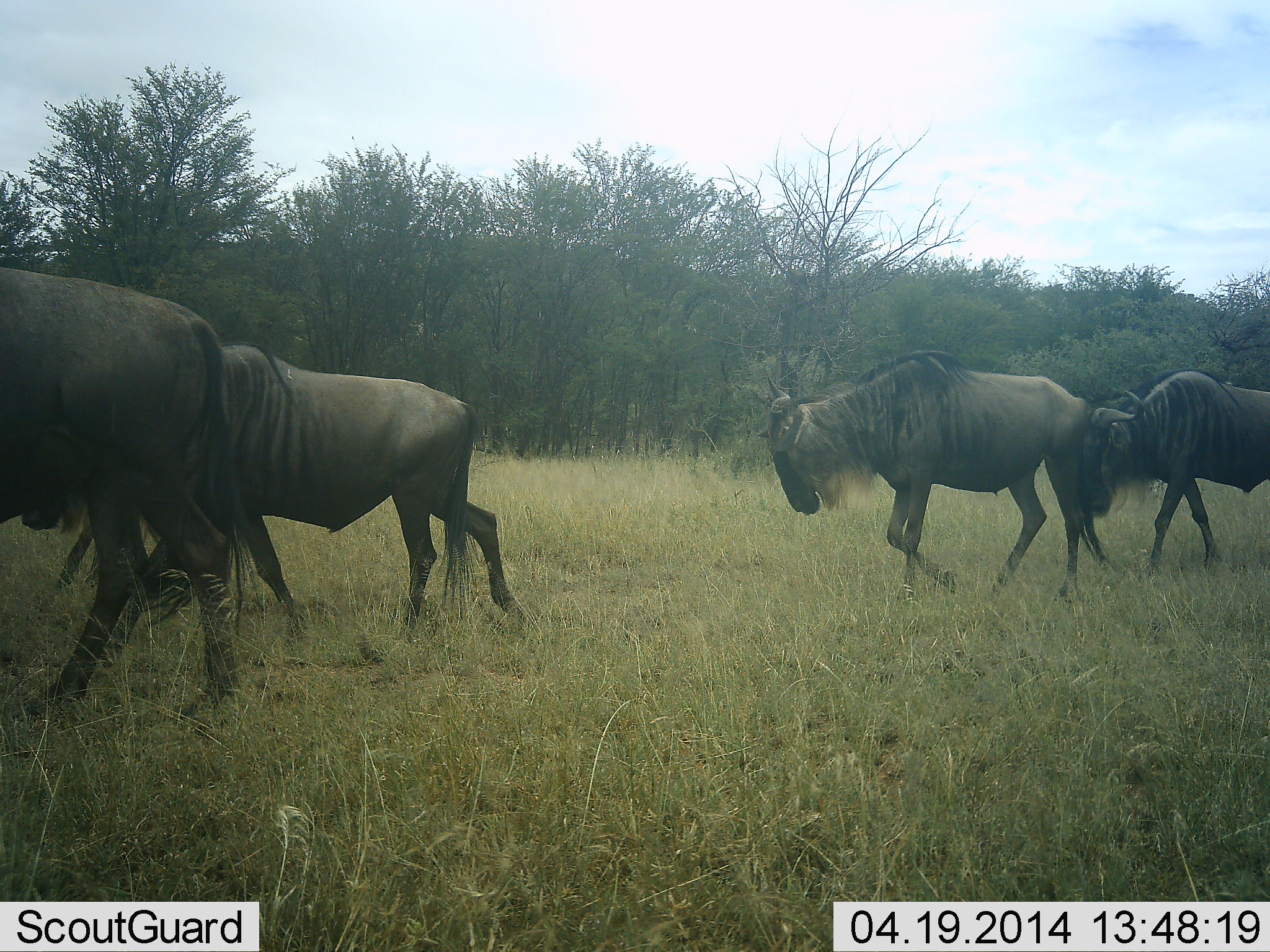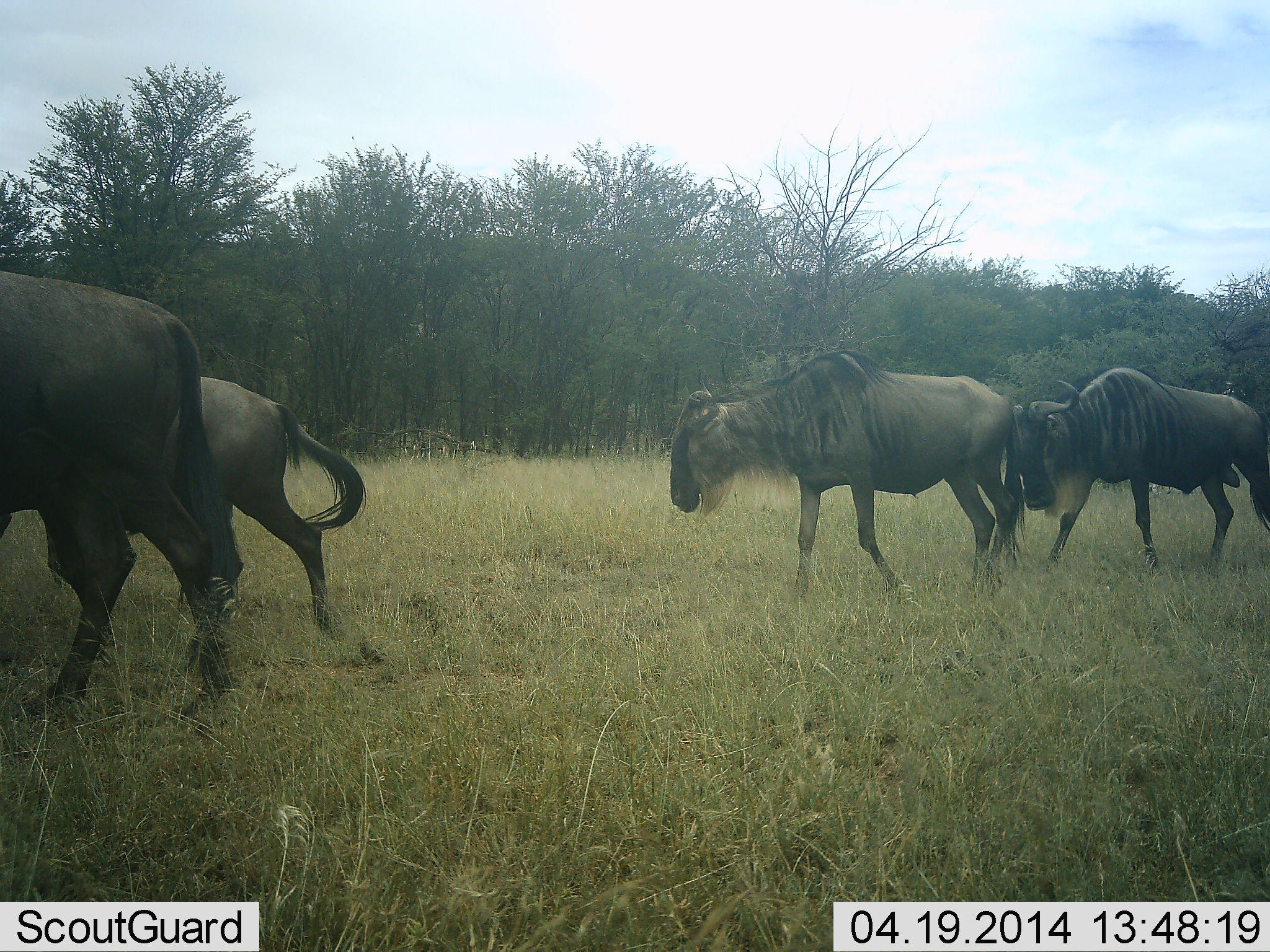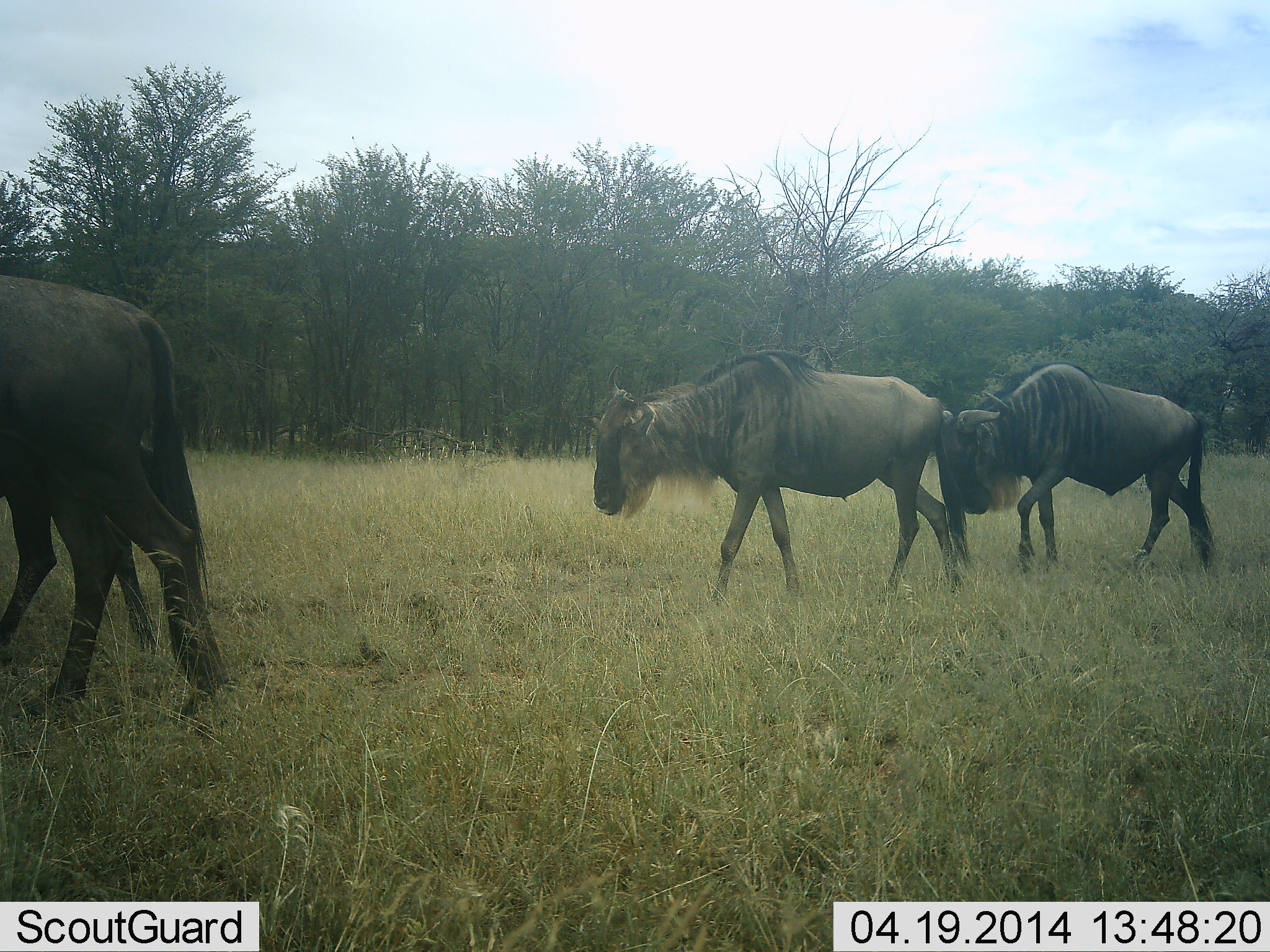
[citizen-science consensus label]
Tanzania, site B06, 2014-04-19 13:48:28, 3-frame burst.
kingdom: Animalia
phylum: Chordata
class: Mammalia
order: Artiodactyla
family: Bovidae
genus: Connochaetes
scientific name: Connochaetes taurinus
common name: blue wildebeest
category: wildebeest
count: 4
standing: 30%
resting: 0%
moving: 90%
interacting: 0%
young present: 0%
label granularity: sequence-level